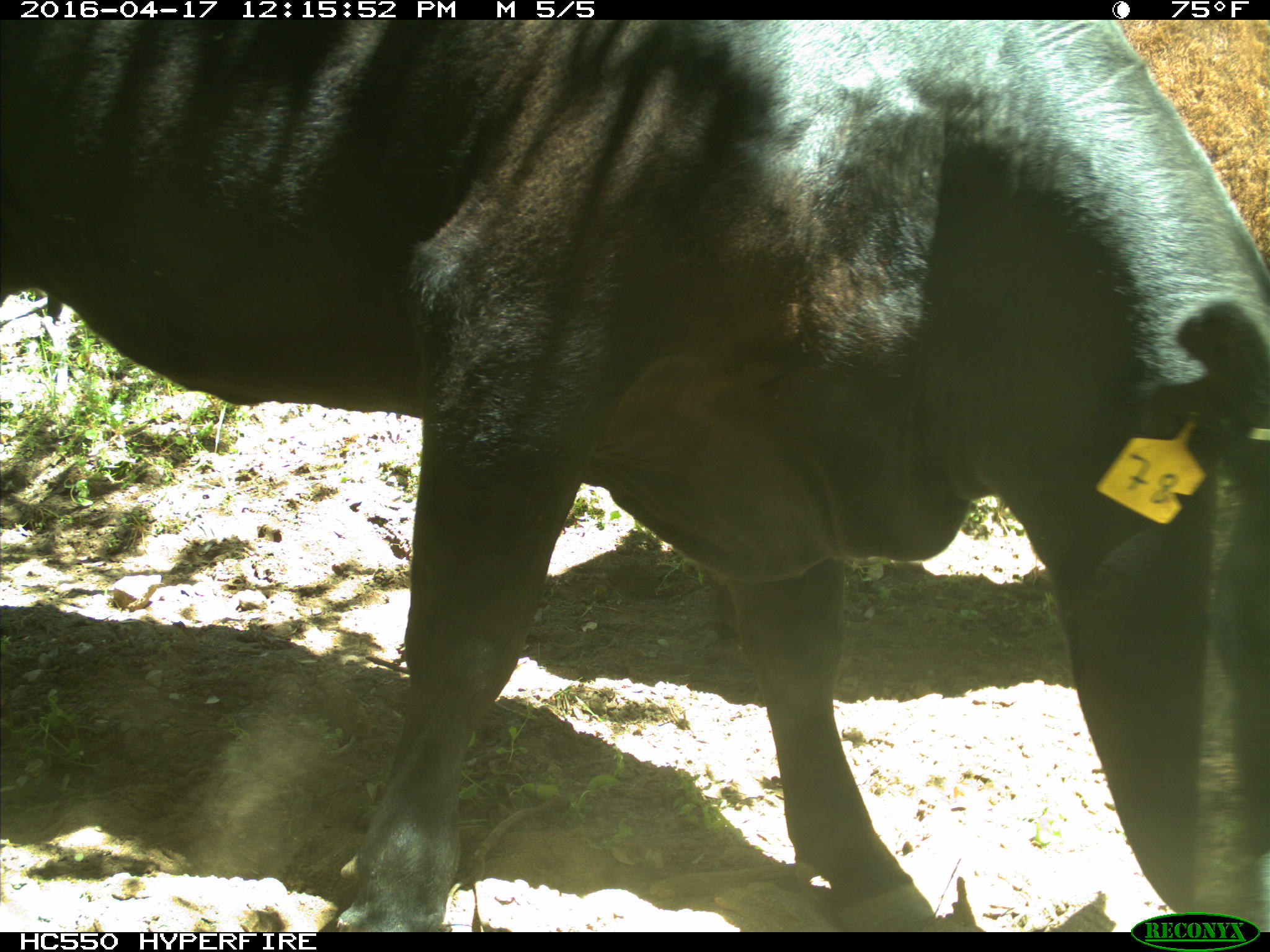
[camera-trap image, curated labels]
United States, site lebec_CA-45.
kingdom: Animalia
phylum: Chordata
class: Mammalia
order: Artiodactyla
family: Bovidae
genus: Bos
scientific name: Bos taurus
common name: domestic cow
Bos taurus (domestic cow).